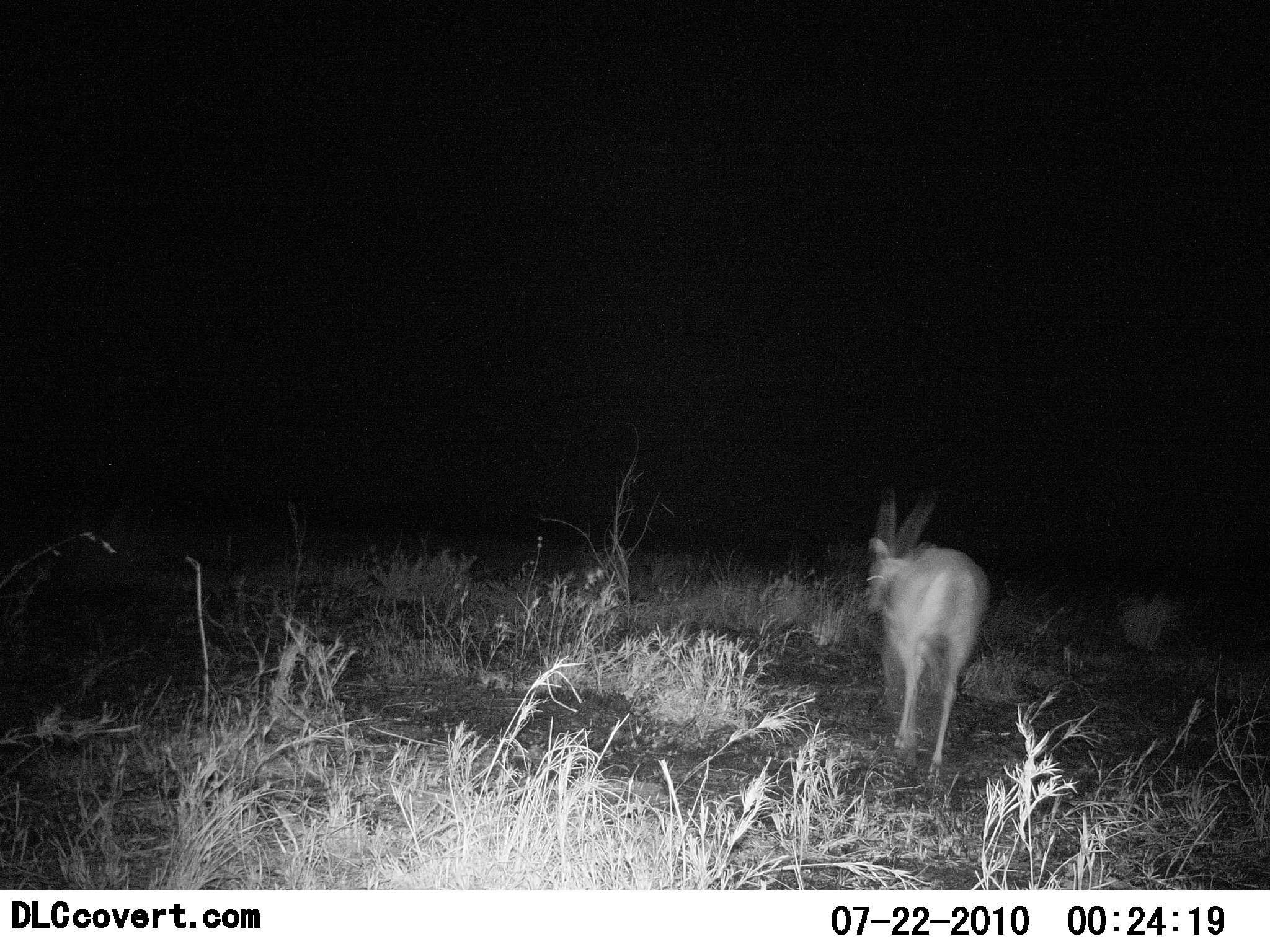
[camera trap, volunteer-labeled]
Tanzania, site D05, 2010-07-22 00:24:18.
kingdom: Animalia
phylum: Chordata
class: Mammalia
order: Artiodactyla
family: Bovidae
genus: Eudorcas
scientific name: Eudorcas thomsonii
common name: thomson's gazelle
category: gazellethomsons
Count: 1.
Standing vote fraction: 40%.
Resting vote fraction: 0%.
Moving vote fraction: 60%.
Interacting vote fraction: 0%.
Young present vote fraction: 0%.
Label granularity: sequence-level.